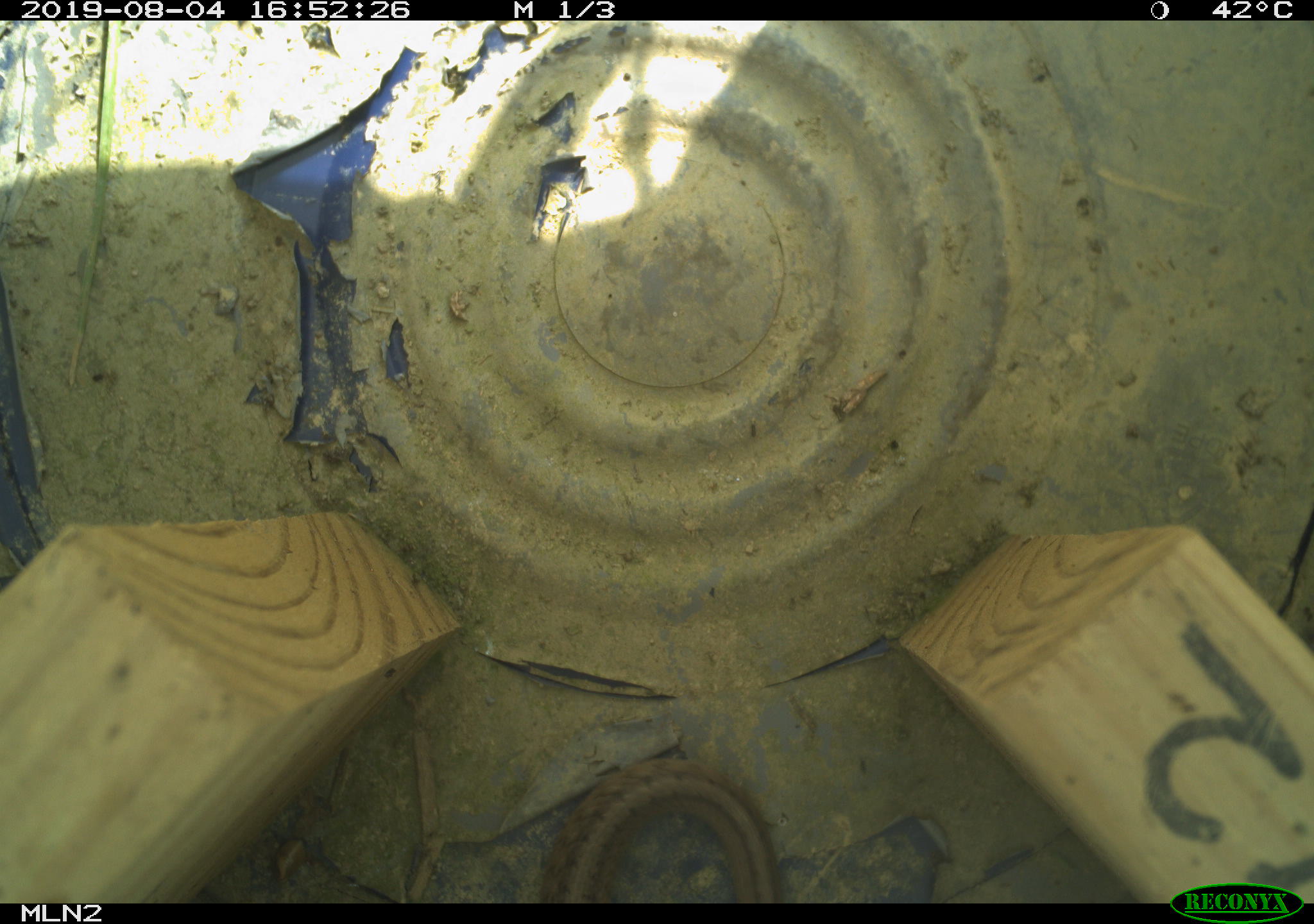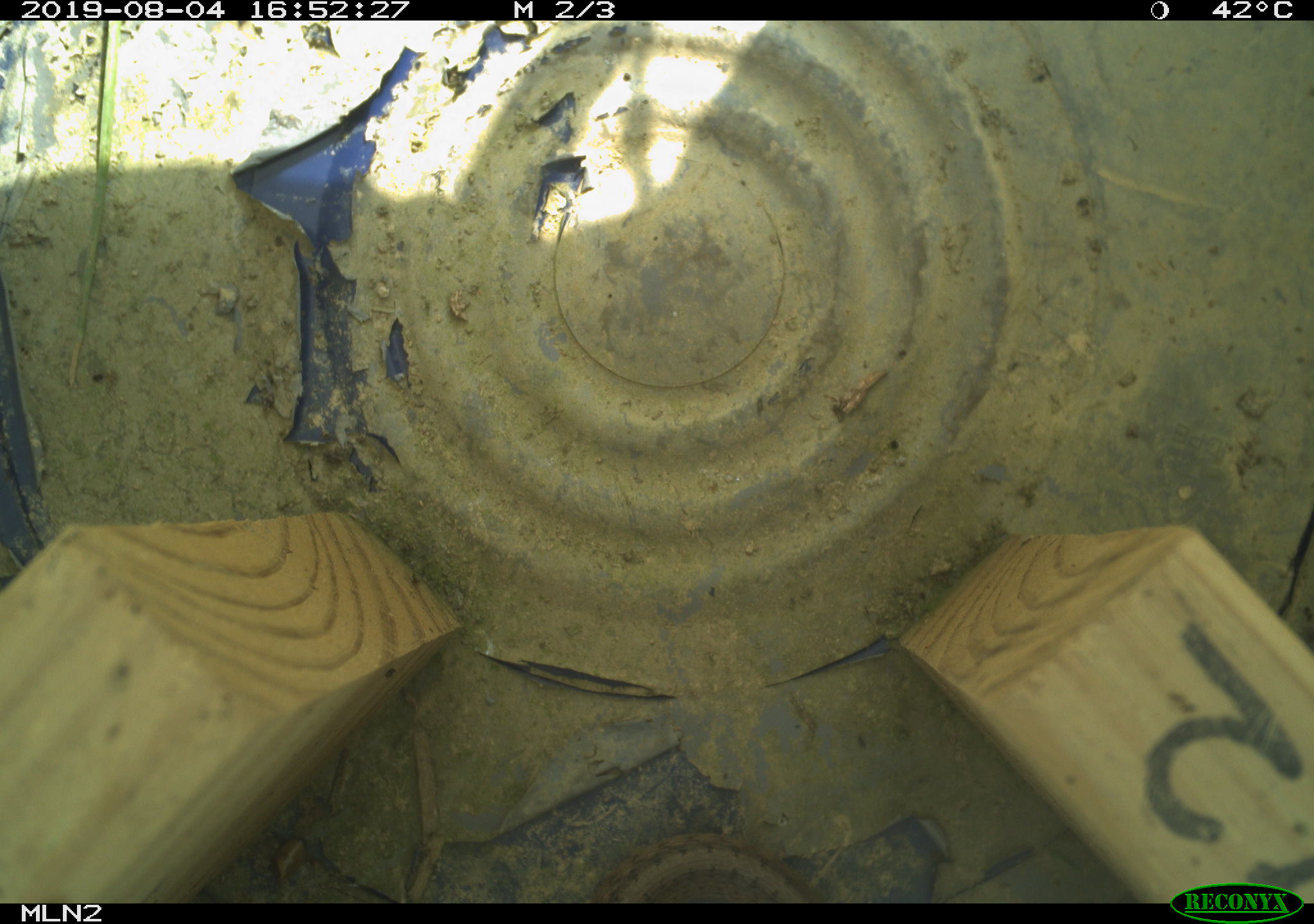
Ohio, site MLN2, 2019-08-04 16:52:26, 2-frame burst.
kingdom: Animalia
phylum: Chordata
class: Reptilia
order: Squamata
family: Colubridae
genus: Thamnophis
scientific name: Thamnophis sirtalis sirtalis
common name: eastern gartersnake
Eastern gartersnake (Thamnophis sirtalis sirtalis).